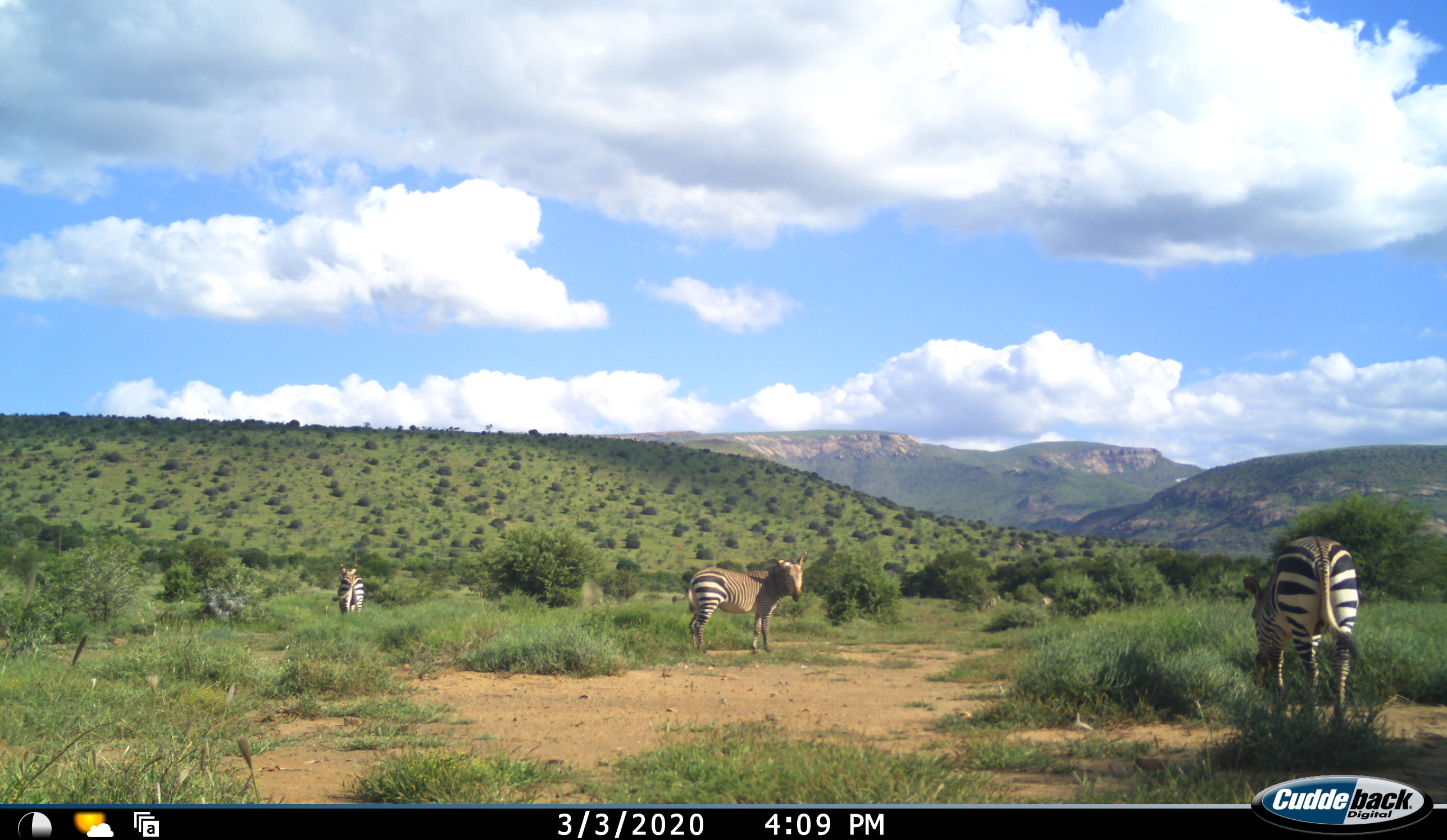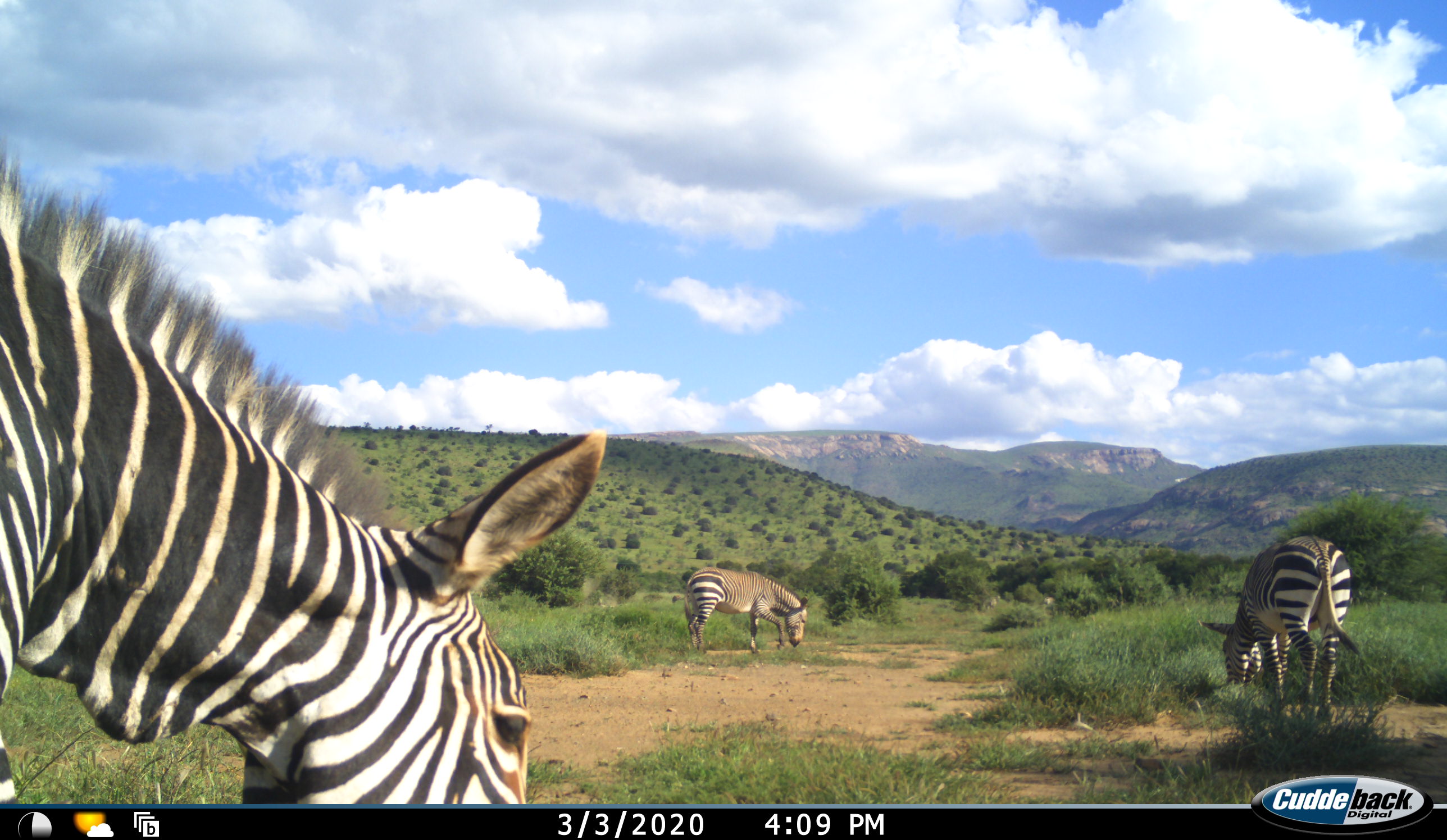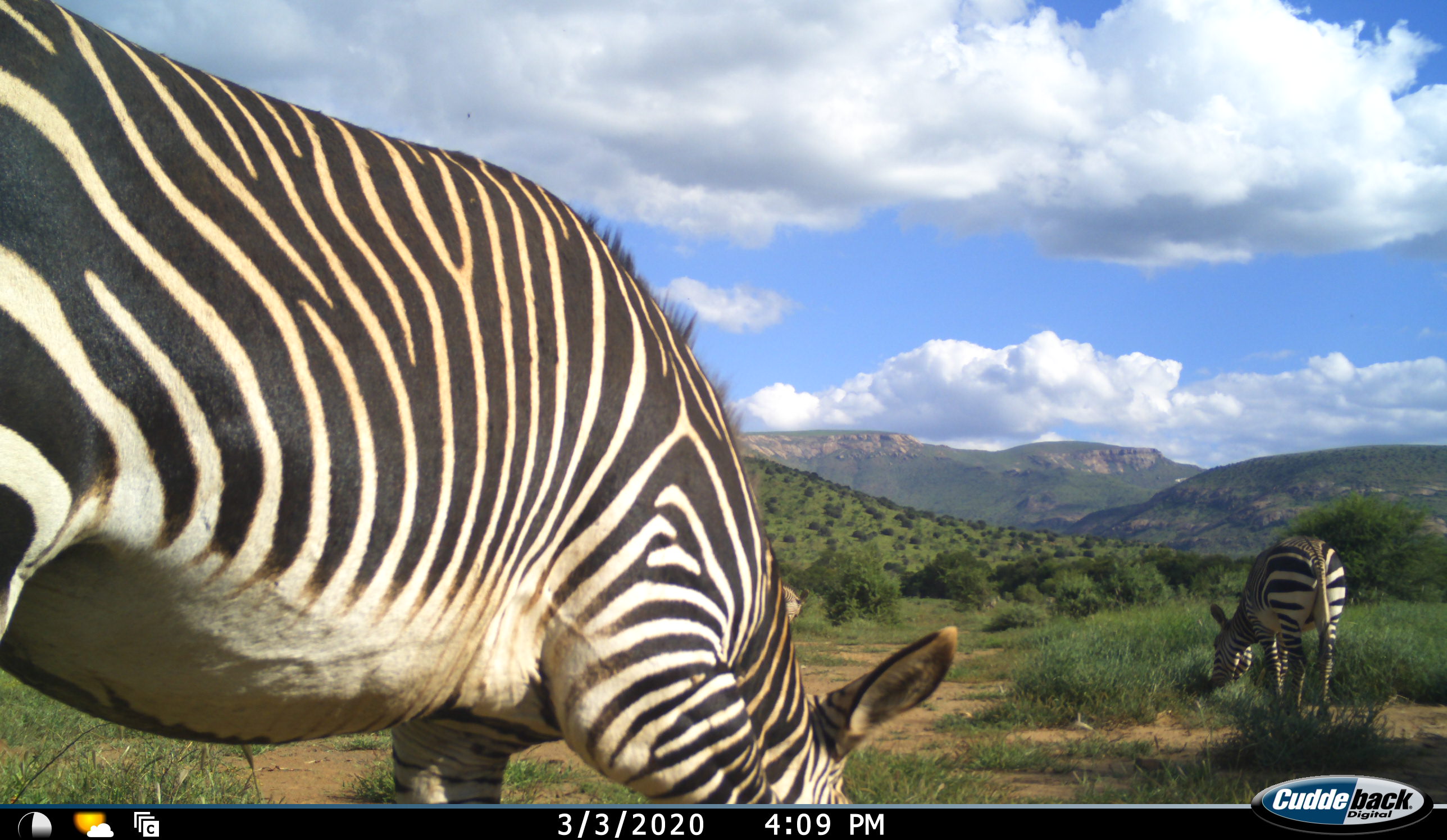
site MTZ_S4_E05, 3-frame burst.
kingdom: Animalia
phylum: Chordata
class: Mammalia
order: Perissodactyla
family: Equidae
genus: Equus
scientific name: Equus zebra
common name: mountain zebra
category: zebramountain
Zebramountain (mountain zebra) (Equus zebra), count 4. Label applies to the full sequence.